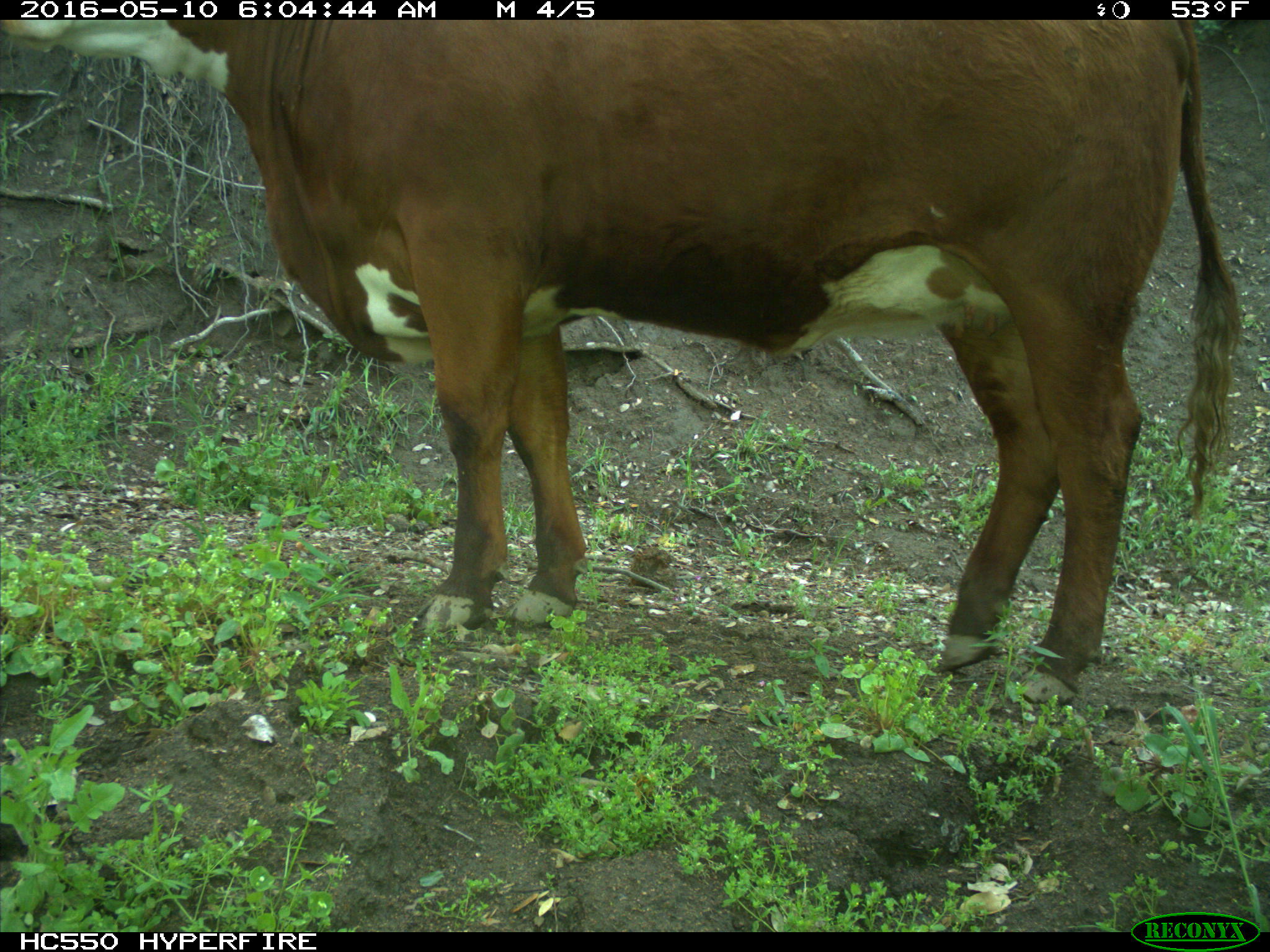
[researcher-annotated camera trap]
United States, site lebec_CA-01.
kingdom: Animalia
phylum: Chordata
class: Mammalia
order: Artiodactyla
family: Bovidae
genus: Bos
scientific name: Bos taurus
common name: domestic cow